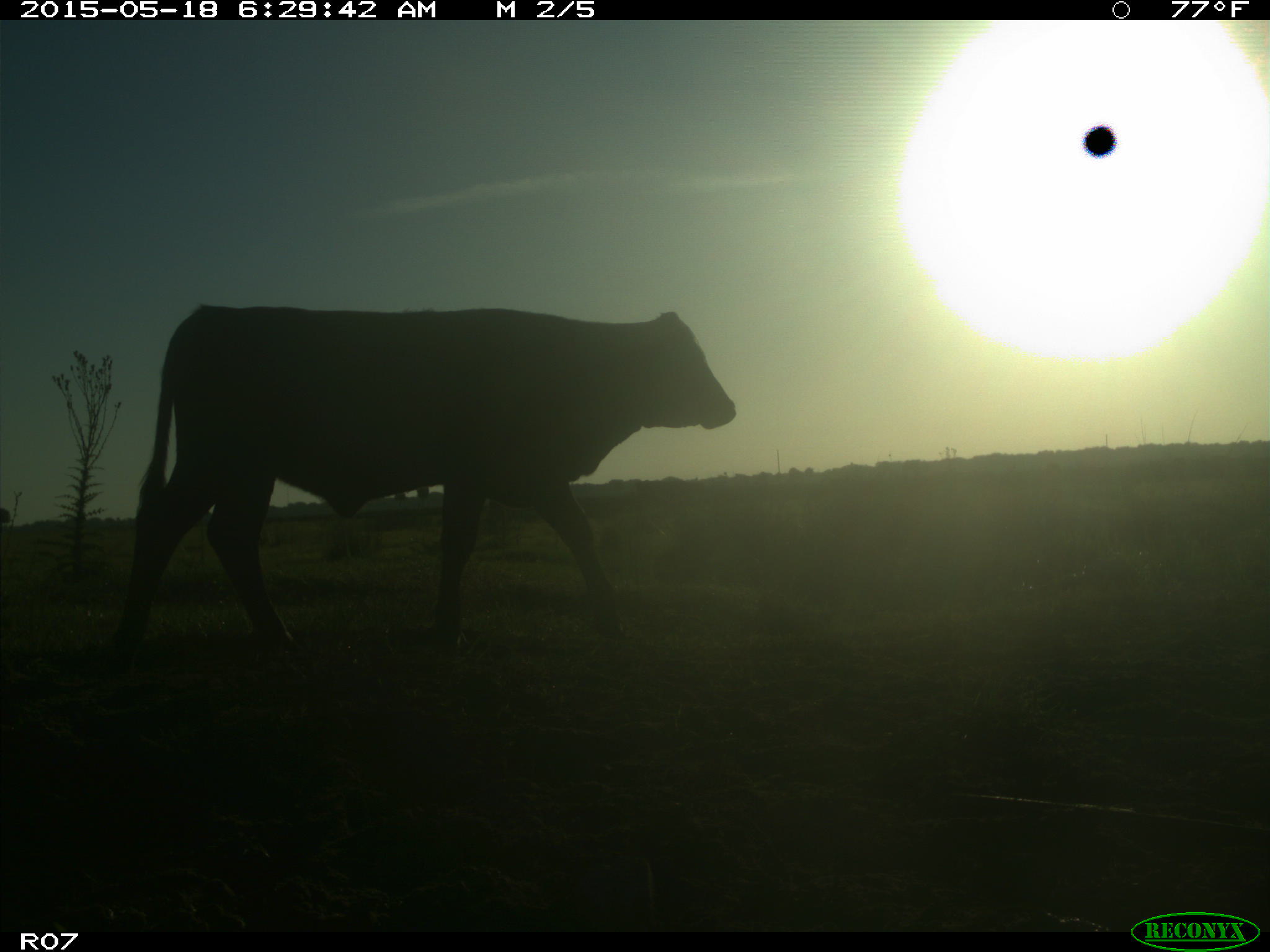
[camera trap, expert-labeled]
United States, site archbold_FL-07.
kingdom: Animalia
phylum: Chordata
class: Mammalia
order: Artiodactyla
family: Bovidae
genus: Bos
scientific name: Bos taurus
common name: domestic cow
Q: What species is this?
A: Bos taurus (domestic cow).